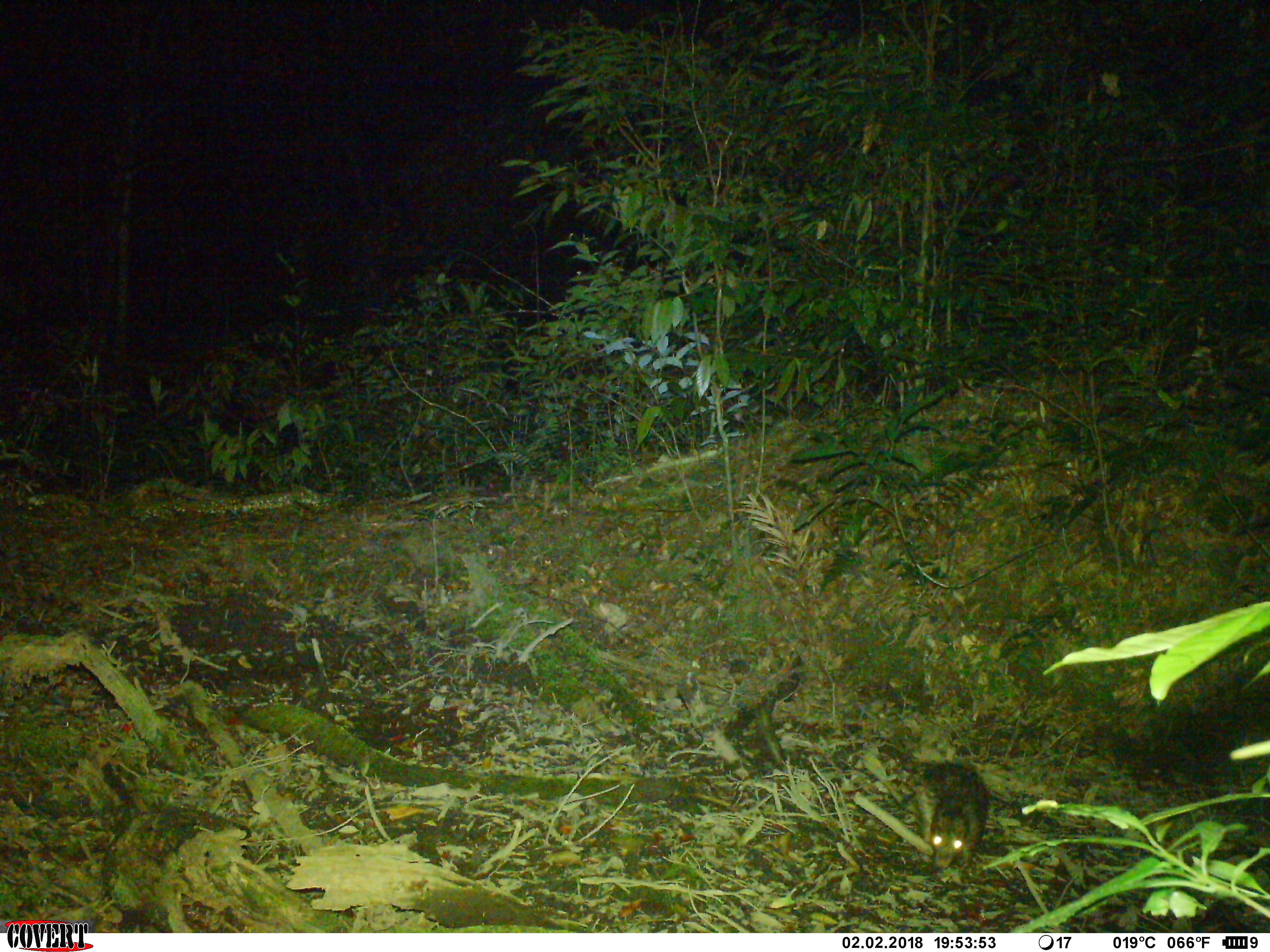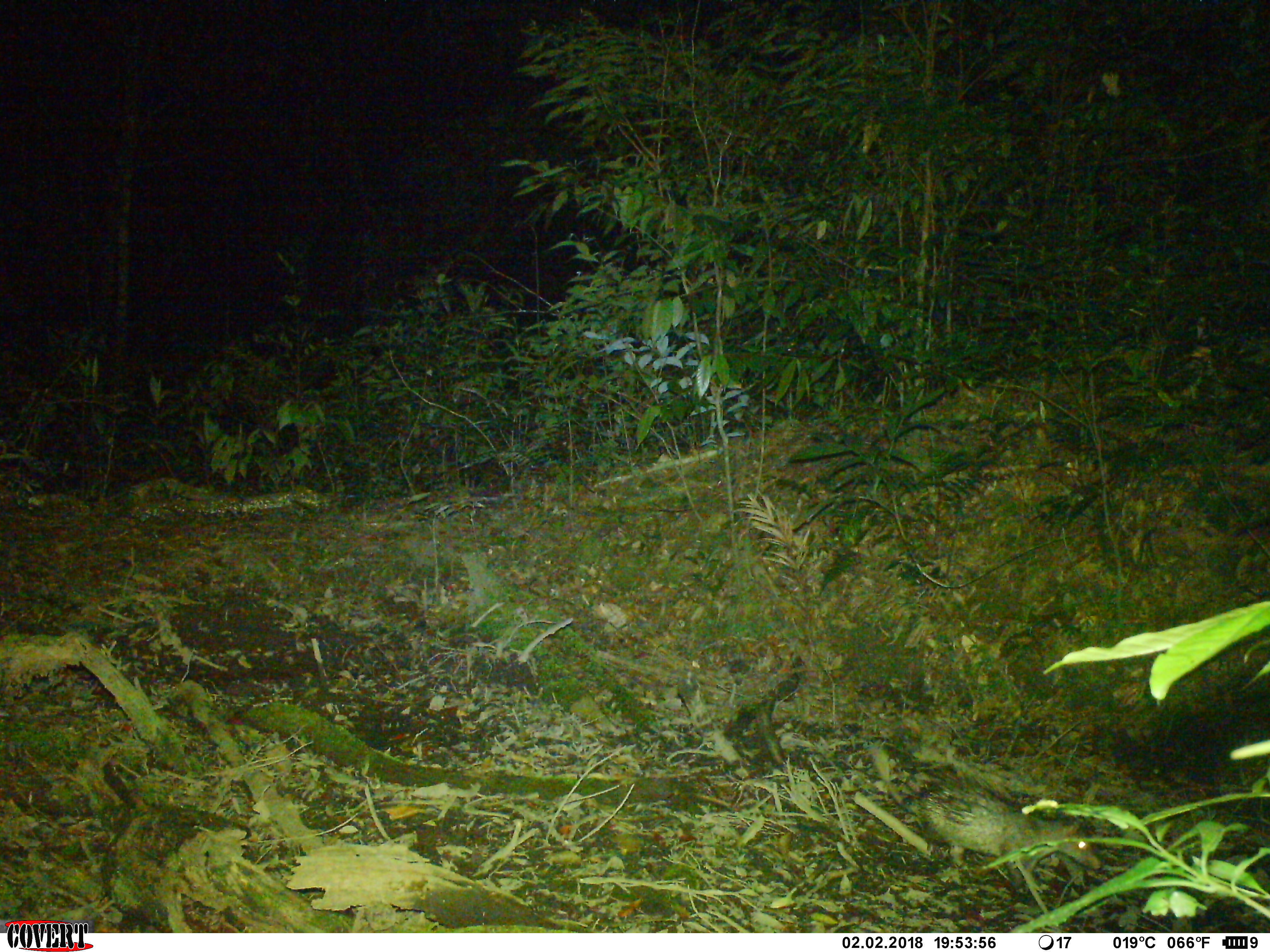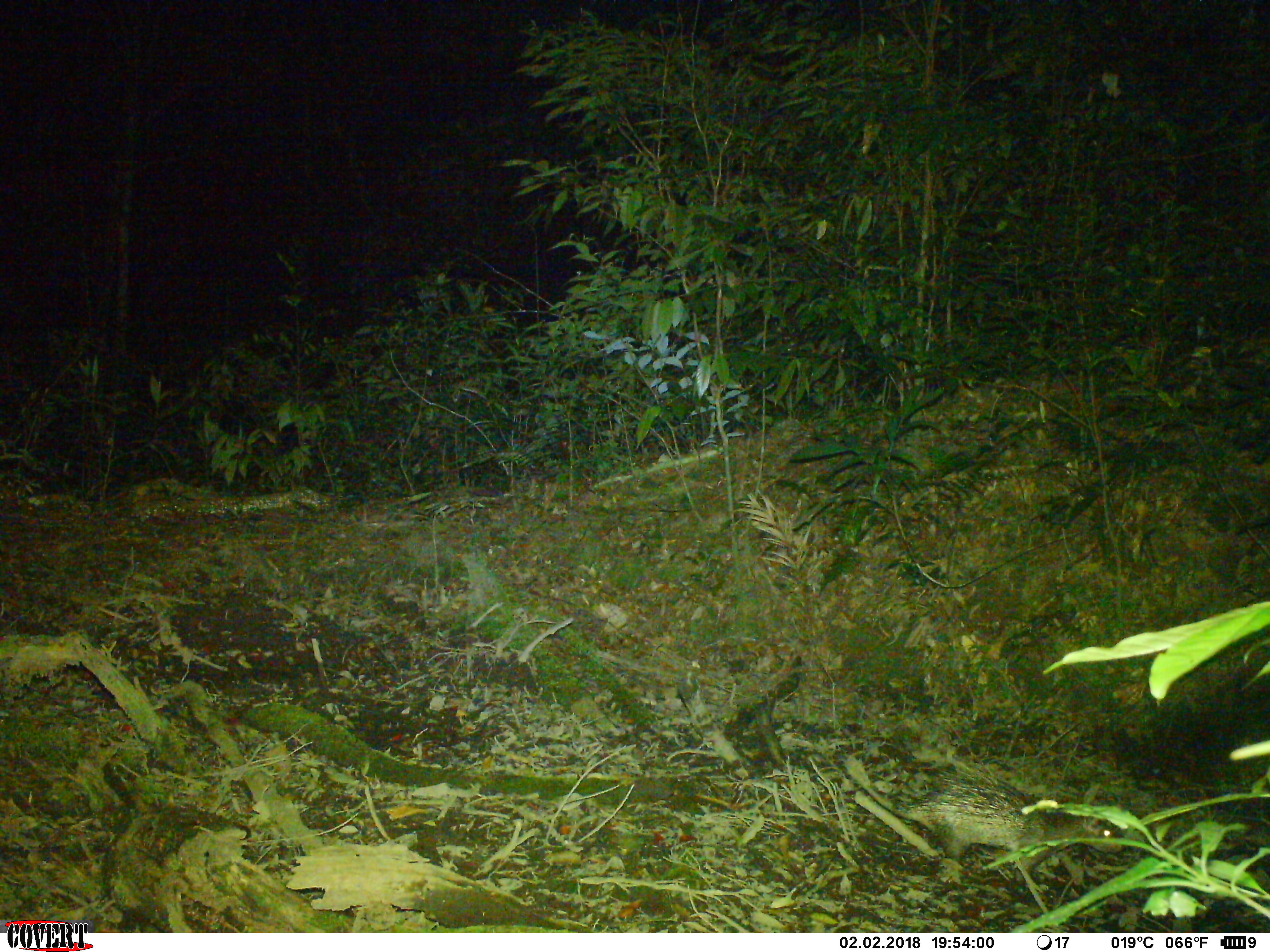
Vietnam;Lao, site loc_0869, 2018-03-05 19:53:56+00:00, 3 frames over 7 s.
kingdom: Animalia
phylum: Chordata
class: Mammalia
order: Rodentia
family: Hystricidae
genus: Atherurus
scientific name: Atherurus macrourus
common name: asiatic brush-tailed porcupine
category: asiatic brush tailed porcupine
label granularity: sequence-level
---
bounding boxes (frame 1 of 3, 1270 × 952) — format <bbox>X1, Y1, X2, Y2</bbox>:
asiatic brush tailed porcupine: <bbox>918, 761, 989, 875</bbox>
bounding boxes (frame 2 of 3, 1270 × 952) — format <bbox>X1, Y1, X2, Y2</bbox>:
asiatic brush tailed porcupine: <bbox>872, 743, 1101, 894</bbox>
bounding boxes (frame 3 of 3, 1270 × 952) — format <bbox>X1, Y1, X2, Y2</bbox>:
asiatic brush tailed porcupine: <bbox>844, 750, 1124, 892</bbox>